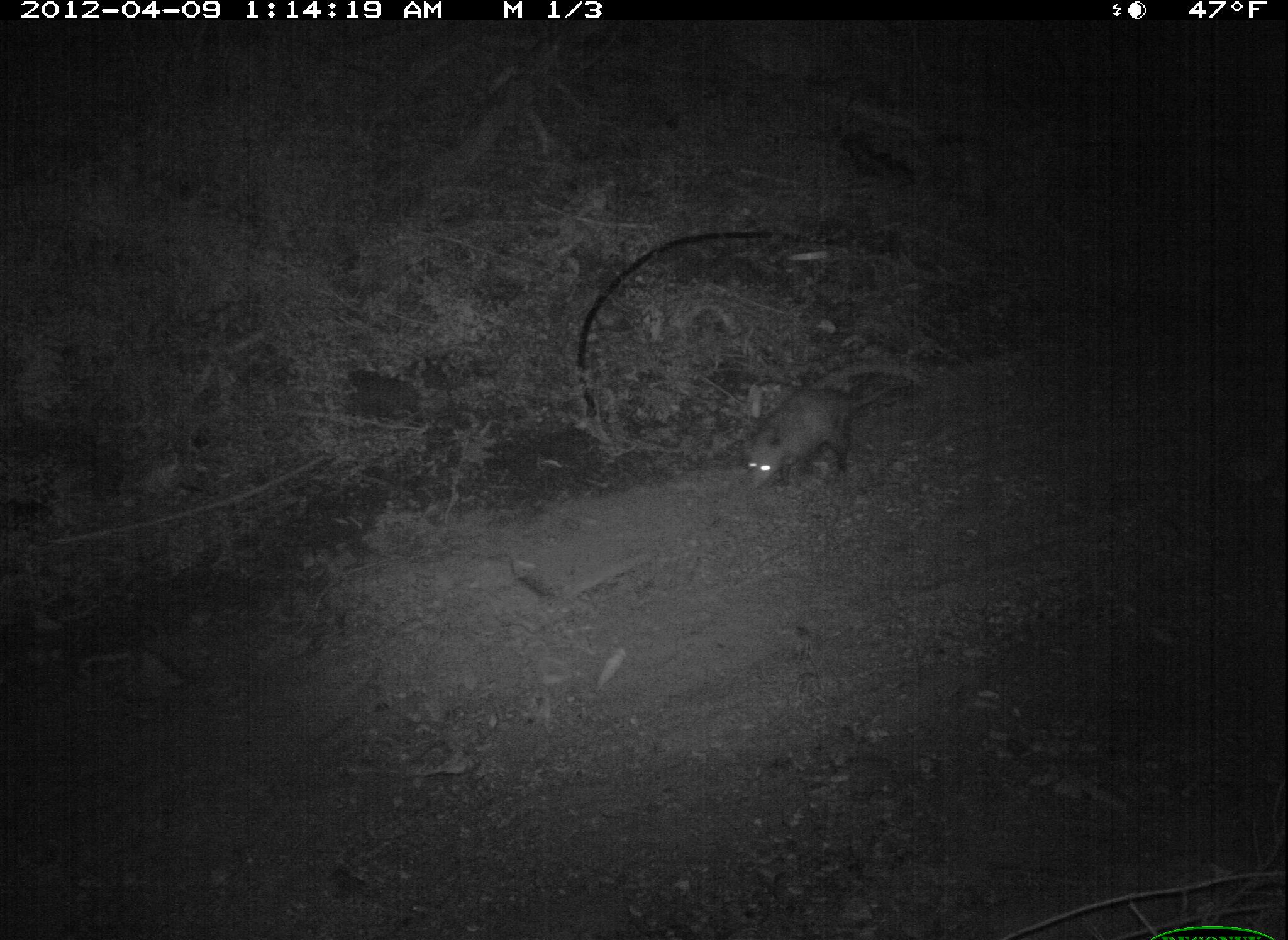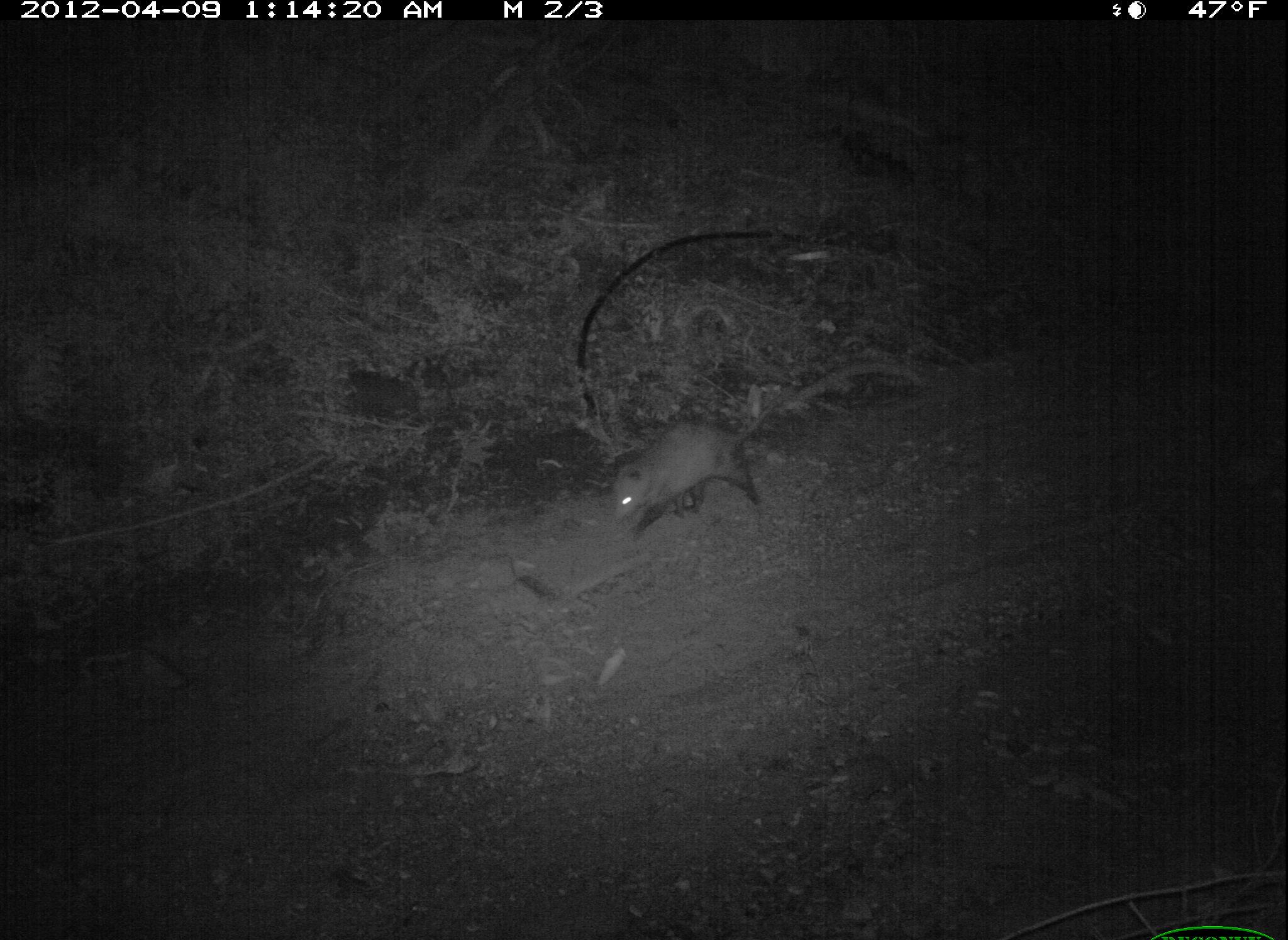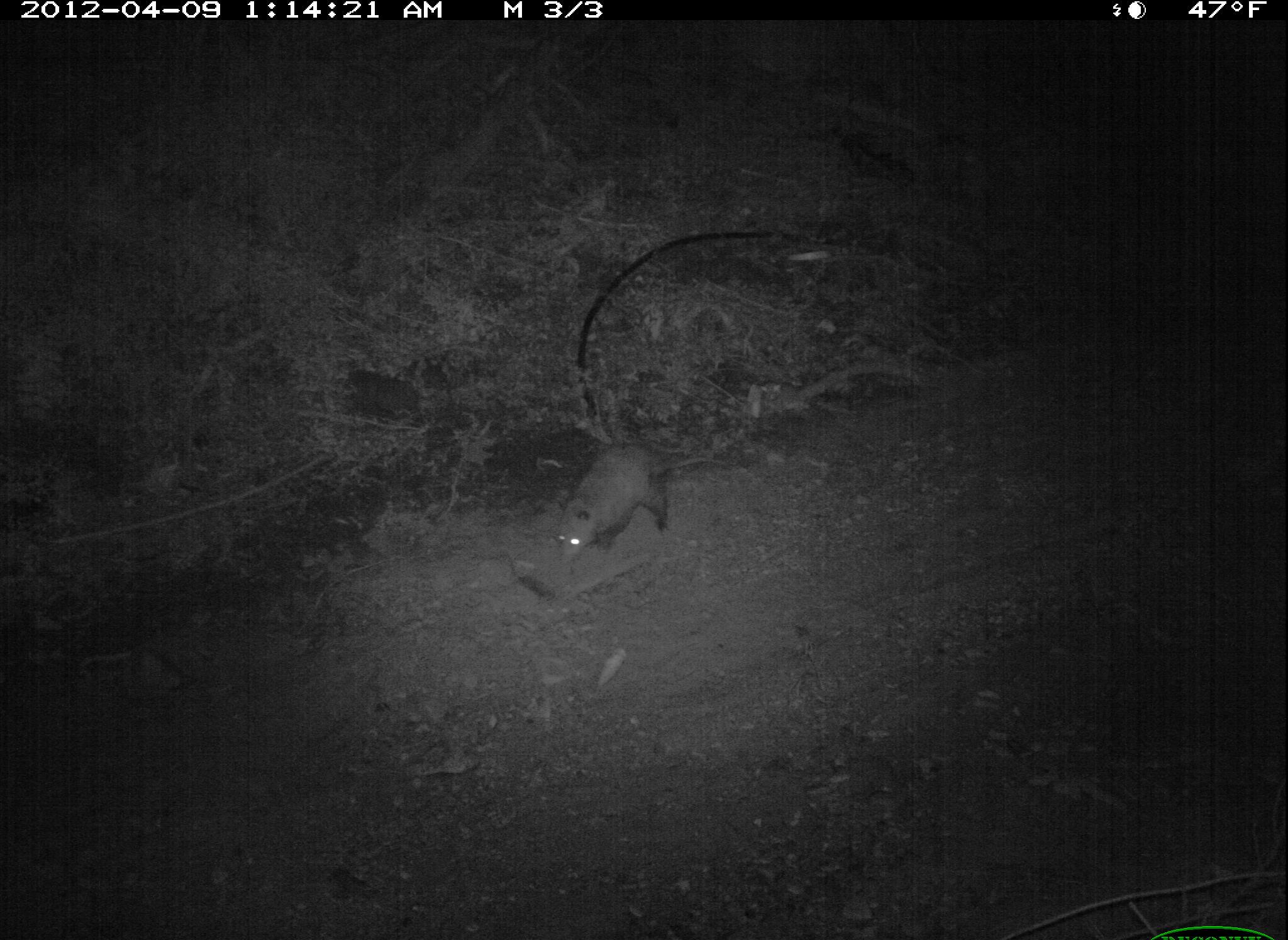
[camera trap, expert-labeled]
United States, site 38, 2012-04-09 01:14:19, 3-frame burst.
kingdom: Animalia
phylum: Chordata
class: Mammalia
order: Didelphimorphia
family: Didelphidae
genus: Didelphis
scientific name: Didelphis virginiana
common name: virginia opossum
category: opossum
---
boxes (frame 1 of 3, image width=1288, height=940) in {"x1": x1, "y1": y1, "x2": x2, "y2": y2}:
opossum: {"x1": 718, "y1": 359, "x2": 910, "y2": 504}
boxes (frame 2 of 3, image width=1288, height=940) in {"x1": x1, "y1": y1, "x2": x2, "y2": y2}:
opossum: {"x1": 604, "y1": 369, "x2": 819, "y2": 554}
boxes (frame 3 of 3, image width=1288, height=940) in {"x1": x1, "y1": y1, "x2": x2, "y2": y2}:
opossum: {"x1": 549, "y1": 432, "x2": 753, "y2": 583}